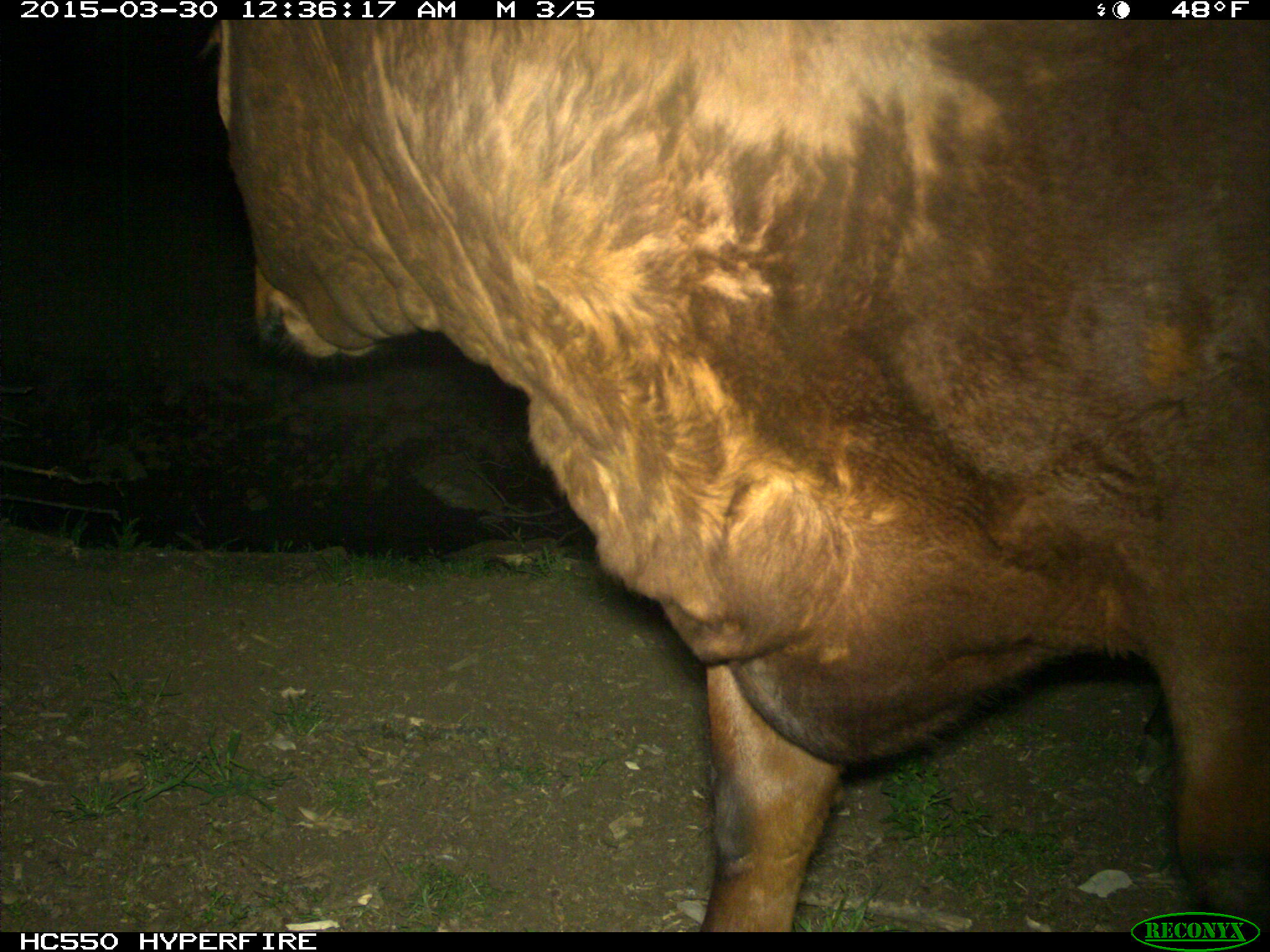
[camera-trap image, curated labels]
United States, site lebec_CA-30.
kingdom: Animalia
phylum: Chordata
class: Mammalia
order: Artiodactyla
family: Bovidae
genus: Bos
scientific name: Bos taurus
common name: domestic cow